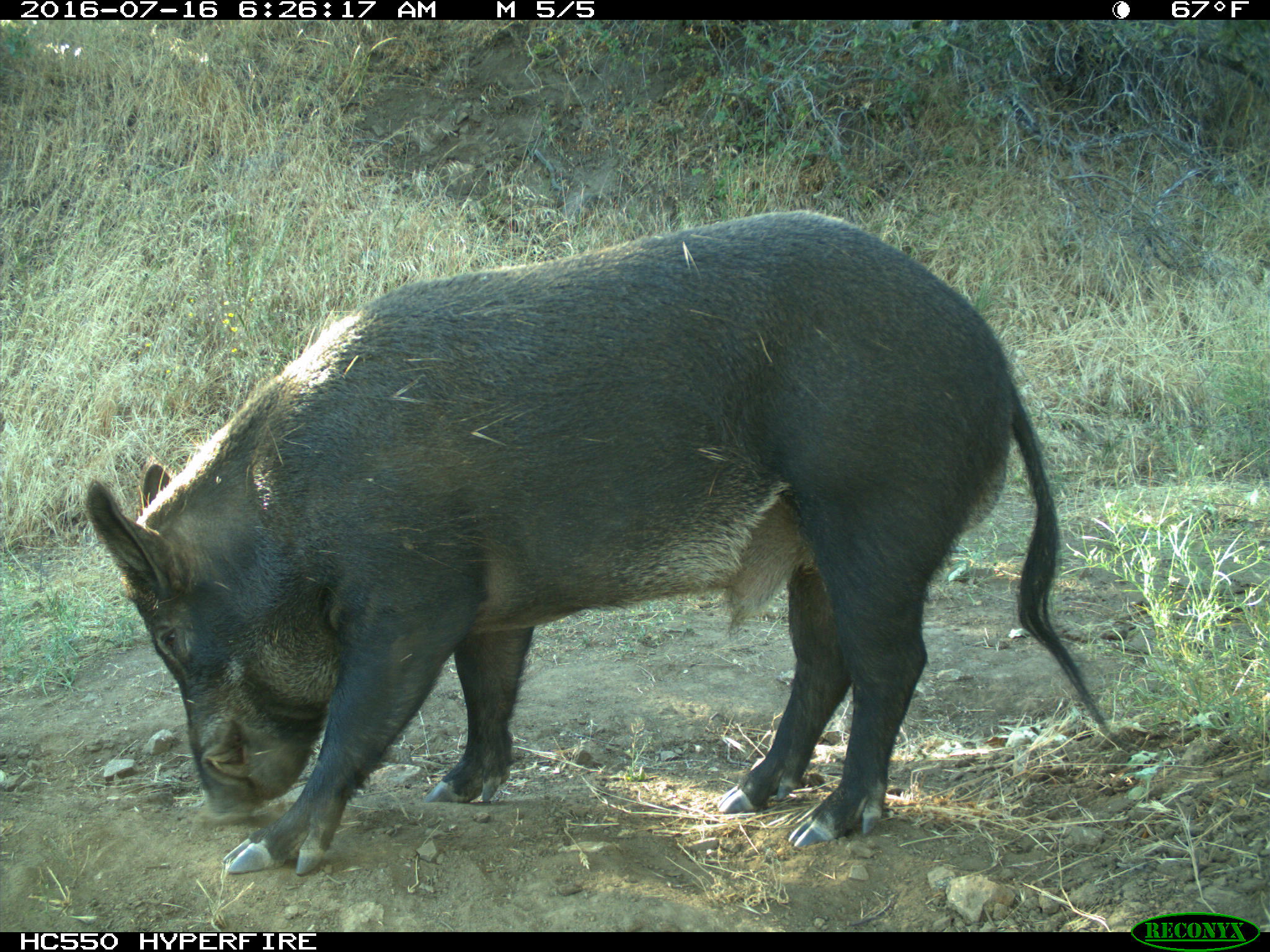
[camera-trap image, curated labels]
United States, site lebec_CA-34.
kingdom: Animalia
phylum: Chordata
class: Mammalia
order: Artiodactyla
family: Suidae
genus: Sus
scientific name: Sus scrofa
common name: wild boar